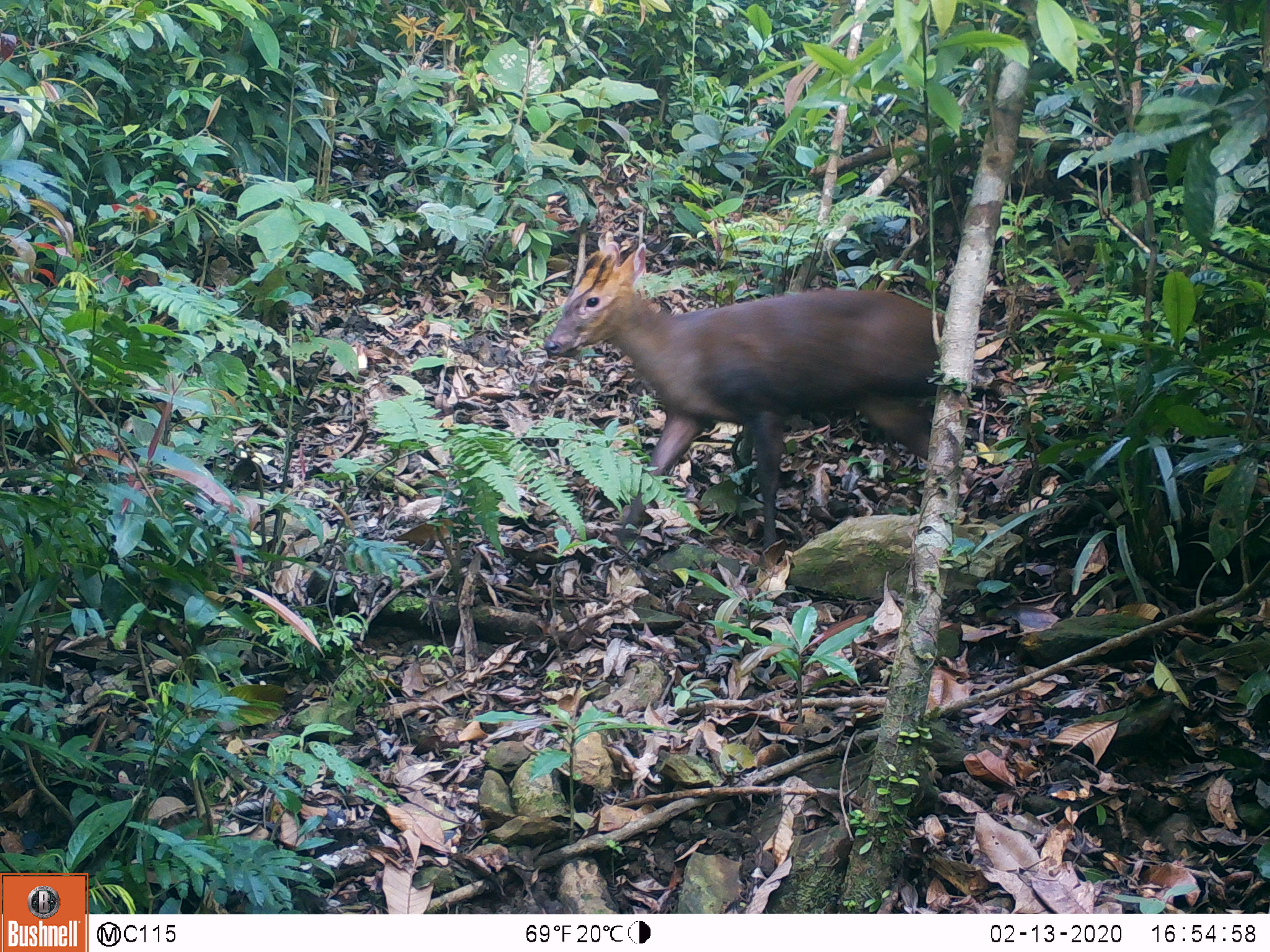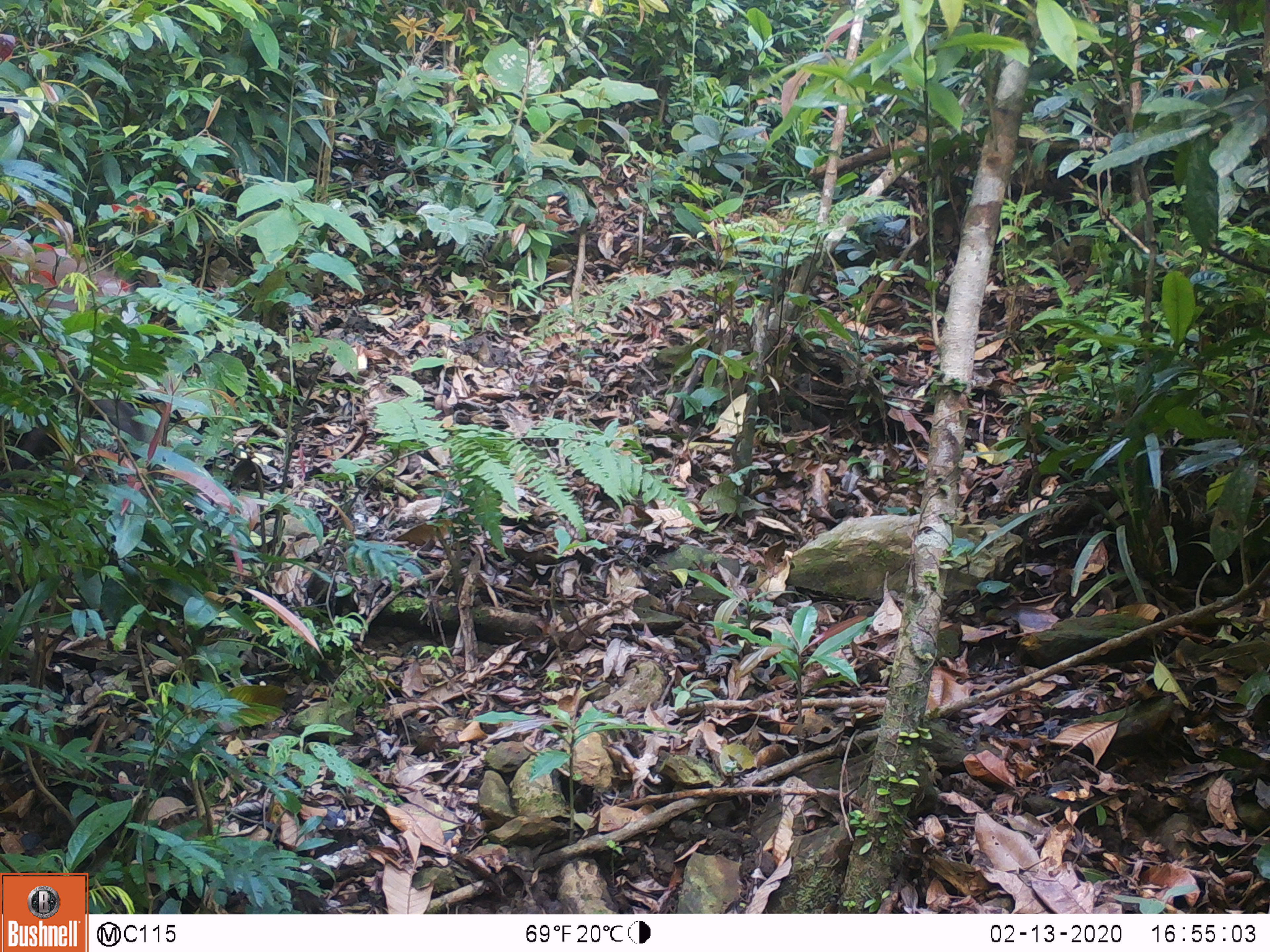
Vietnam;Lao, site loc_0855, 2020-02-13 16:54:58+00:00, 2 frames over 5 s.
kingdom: Animalia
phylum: Chordata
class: Mammalia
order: Artiodactyla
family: Cervidae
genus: Muntiacus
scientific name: Muntiacus rooseveltorum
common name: roosevelt's muntjac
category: roosevelts muntjac group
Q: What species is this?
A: Roosevelts muntjac group (roosevelt's muntjac) (Muntiacus rooseveltorum).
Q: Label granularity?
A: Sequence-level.